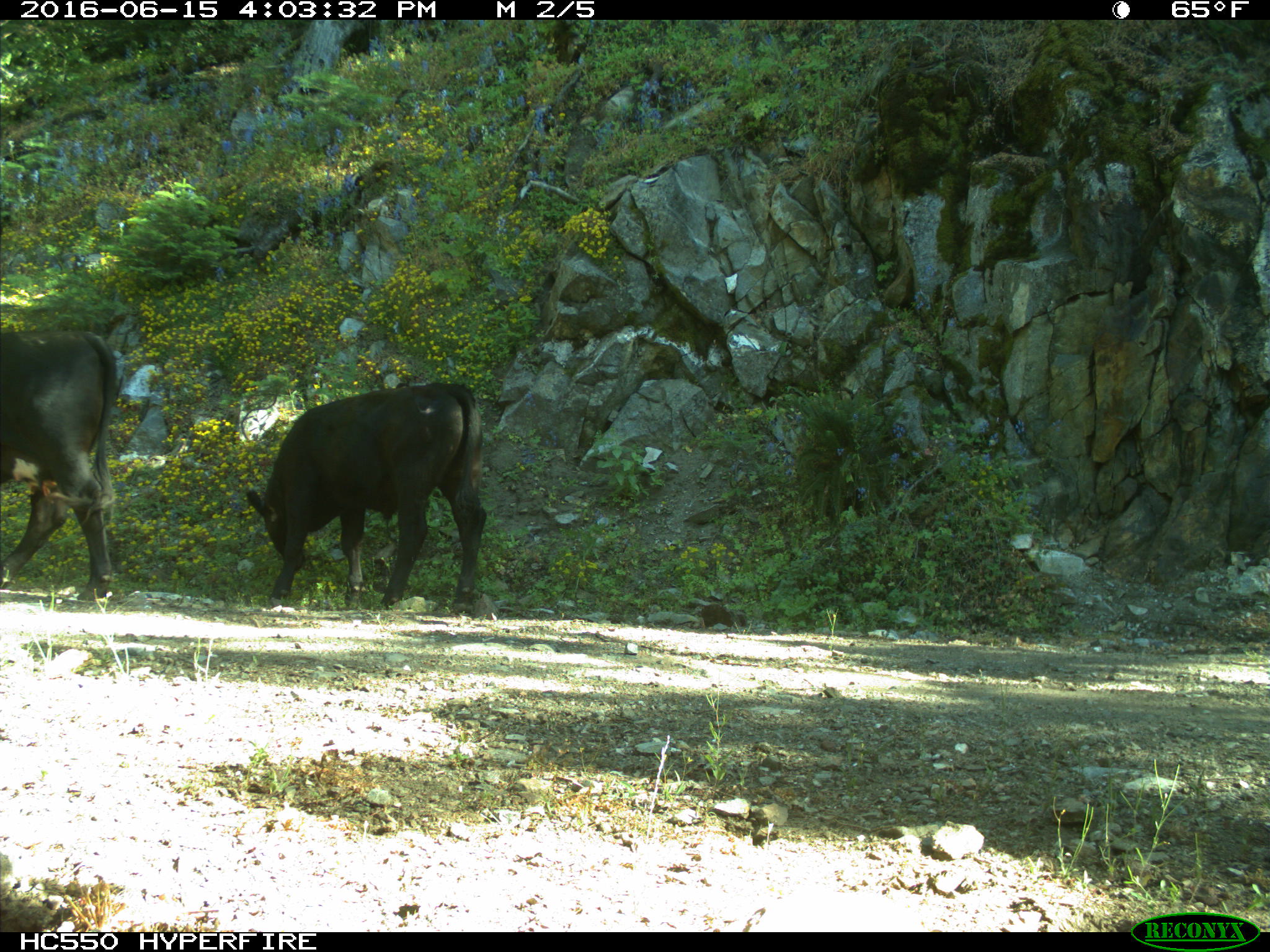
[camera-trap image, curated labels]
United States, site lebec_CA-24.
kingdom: Animalia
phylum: Chordata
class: Mammalia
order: Artiodactyla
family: Bovidae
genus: Bos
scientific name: Bos taurus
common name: domestic cow